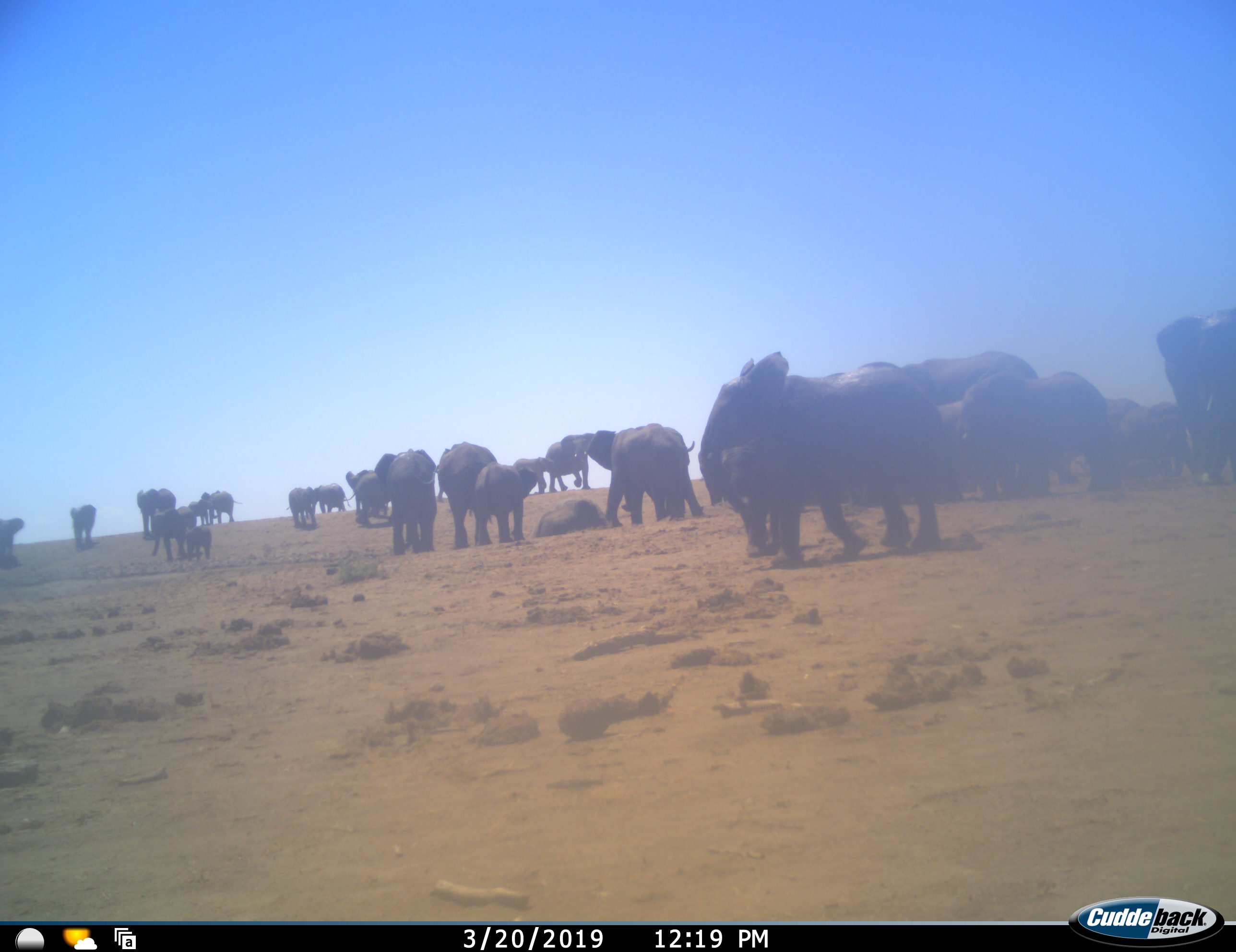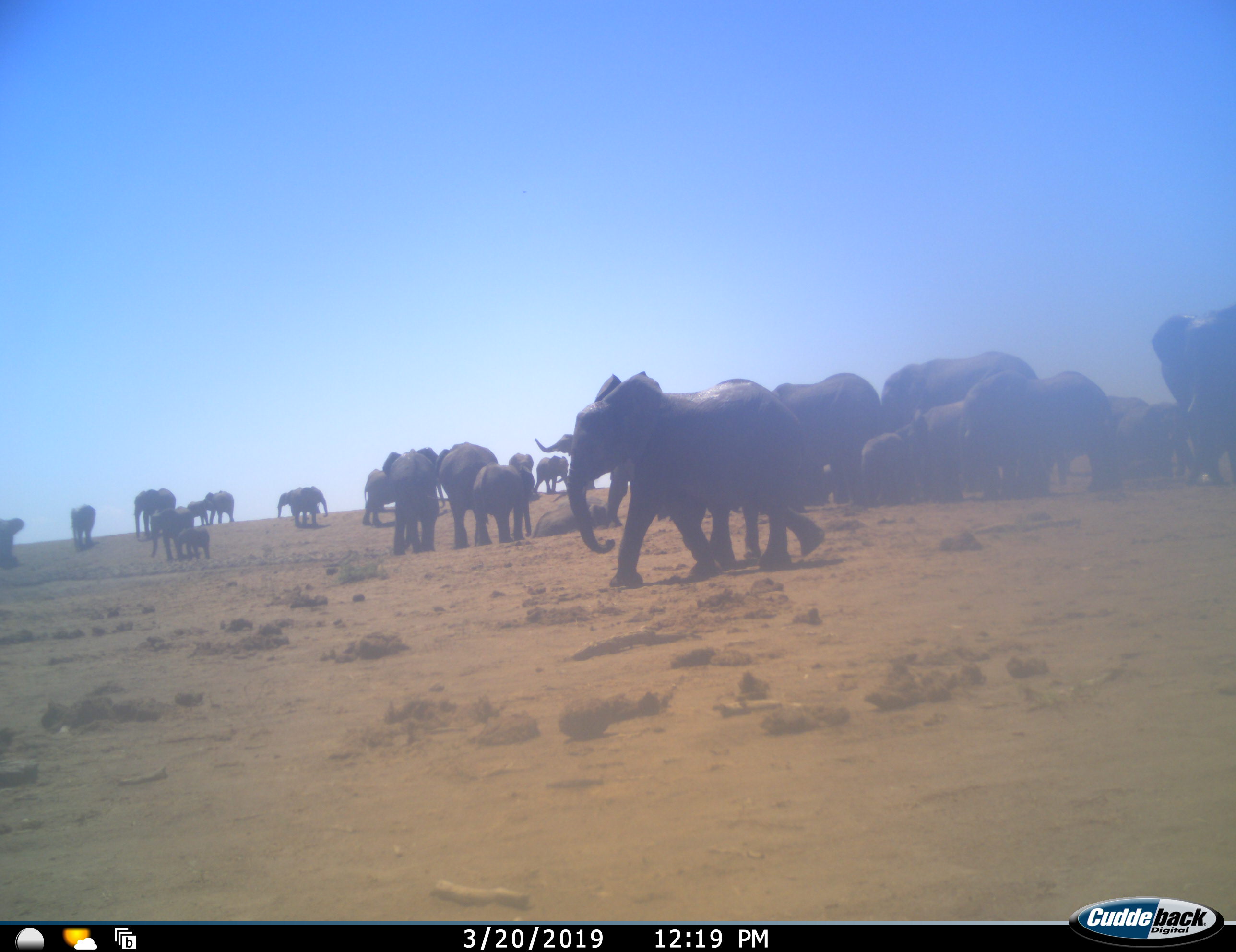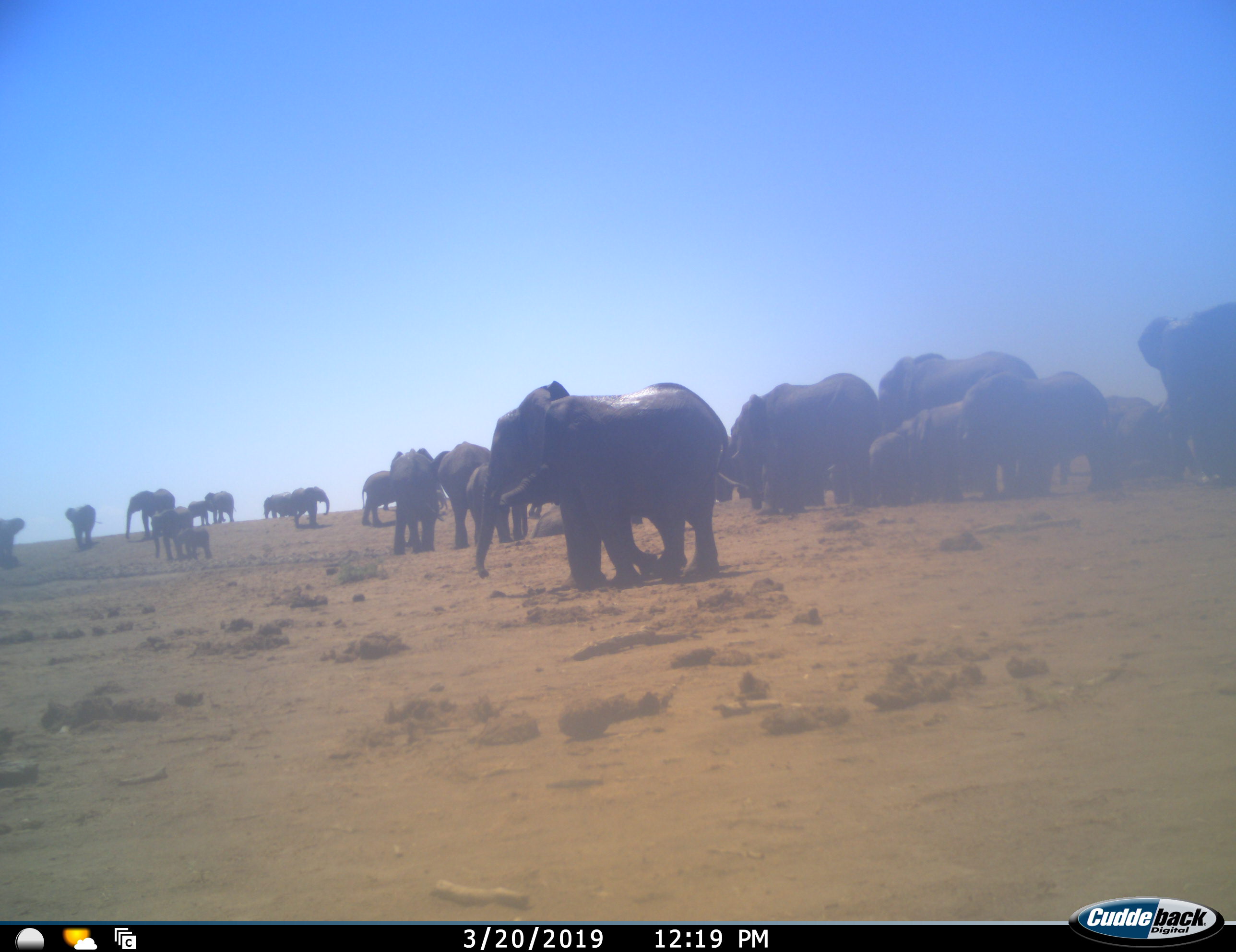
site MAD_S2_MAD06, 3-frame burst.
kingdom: Animalia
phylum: Chordata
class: Mammalia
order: Proboscidea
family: Elephantidae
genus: Loxodonta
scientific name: Loxodonta africana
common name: african bush elephant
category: elephant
Elephant (african bush elephant) (Loxodonta africana), count 11-50. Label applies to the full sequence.